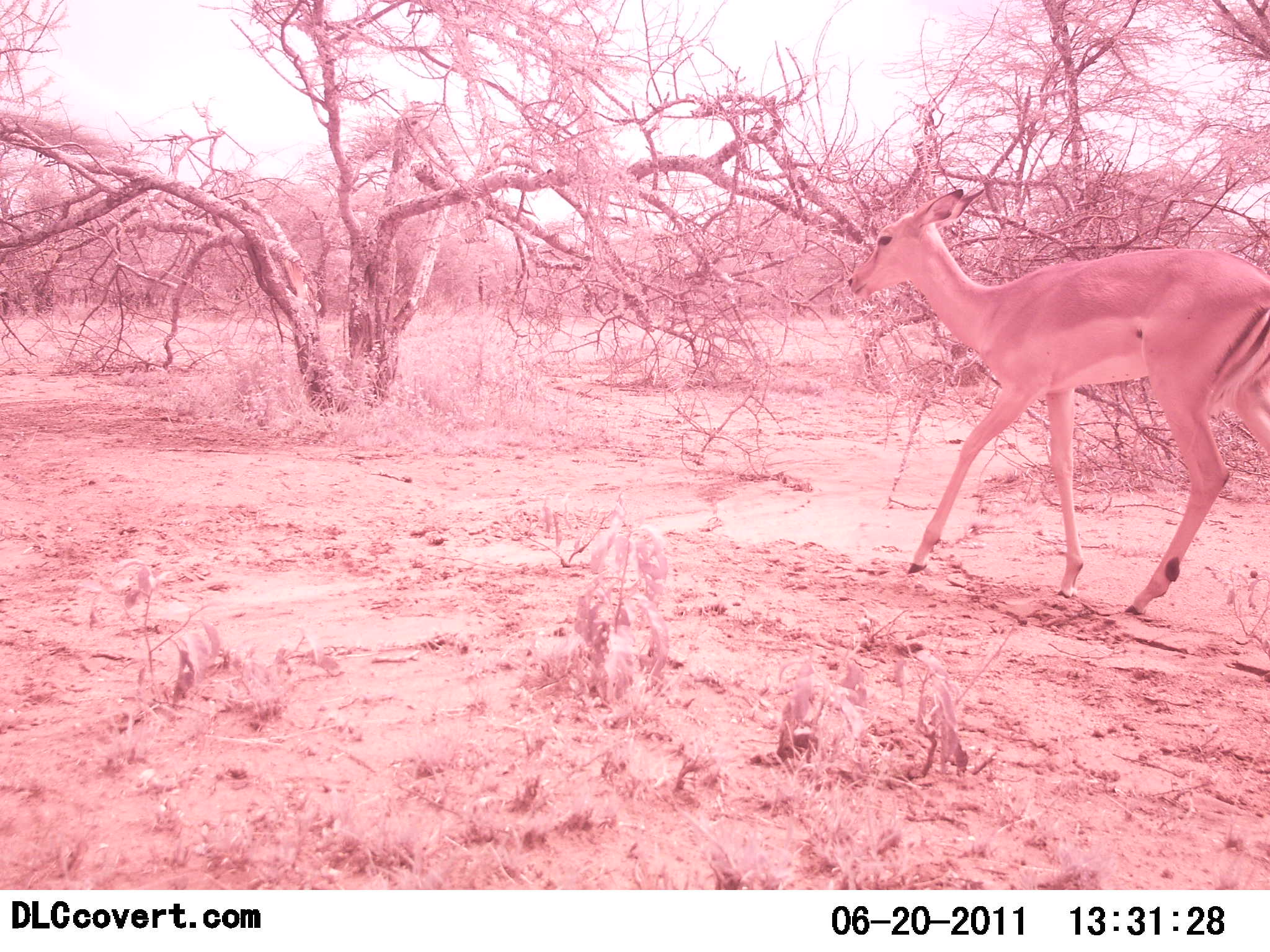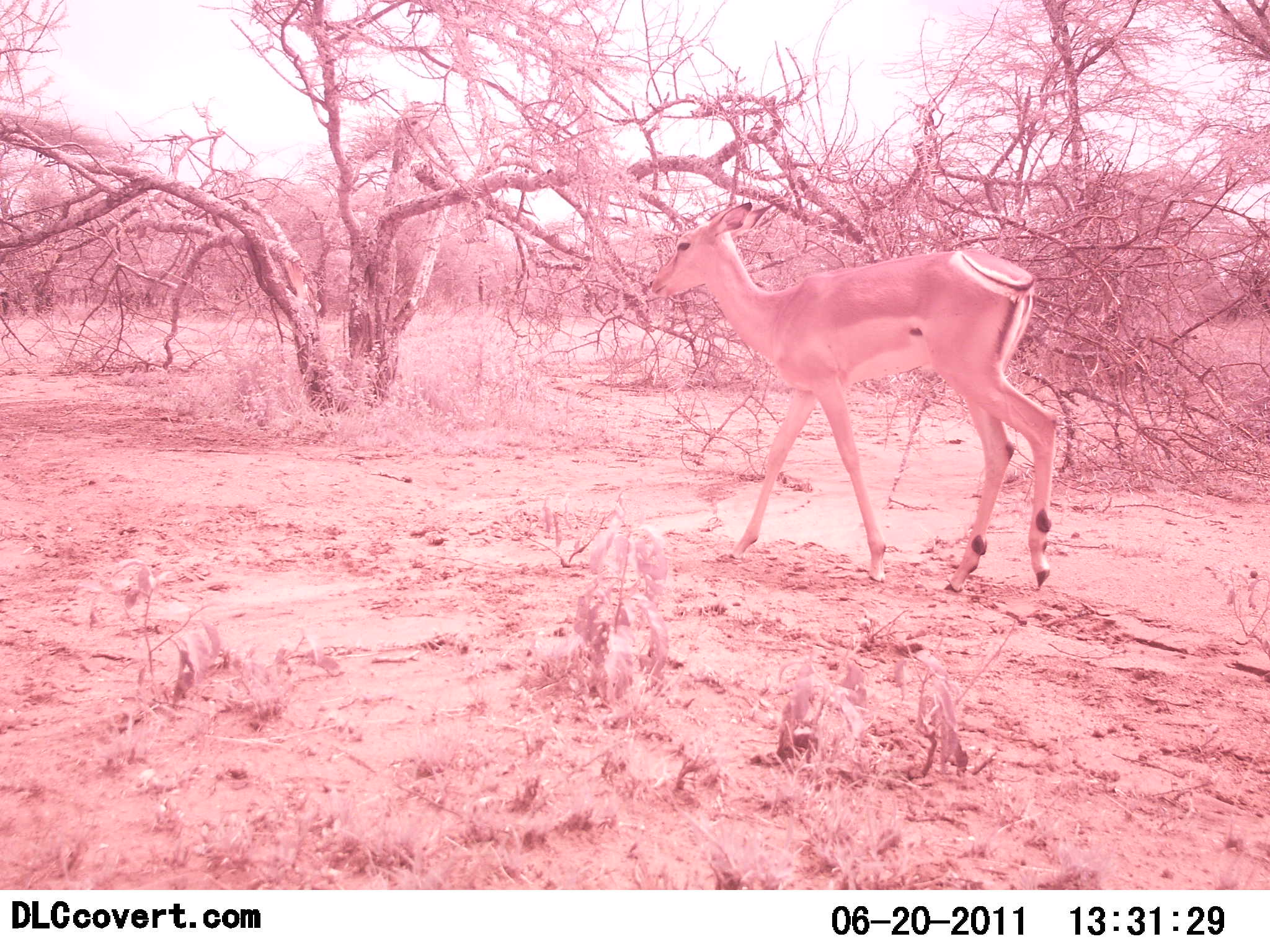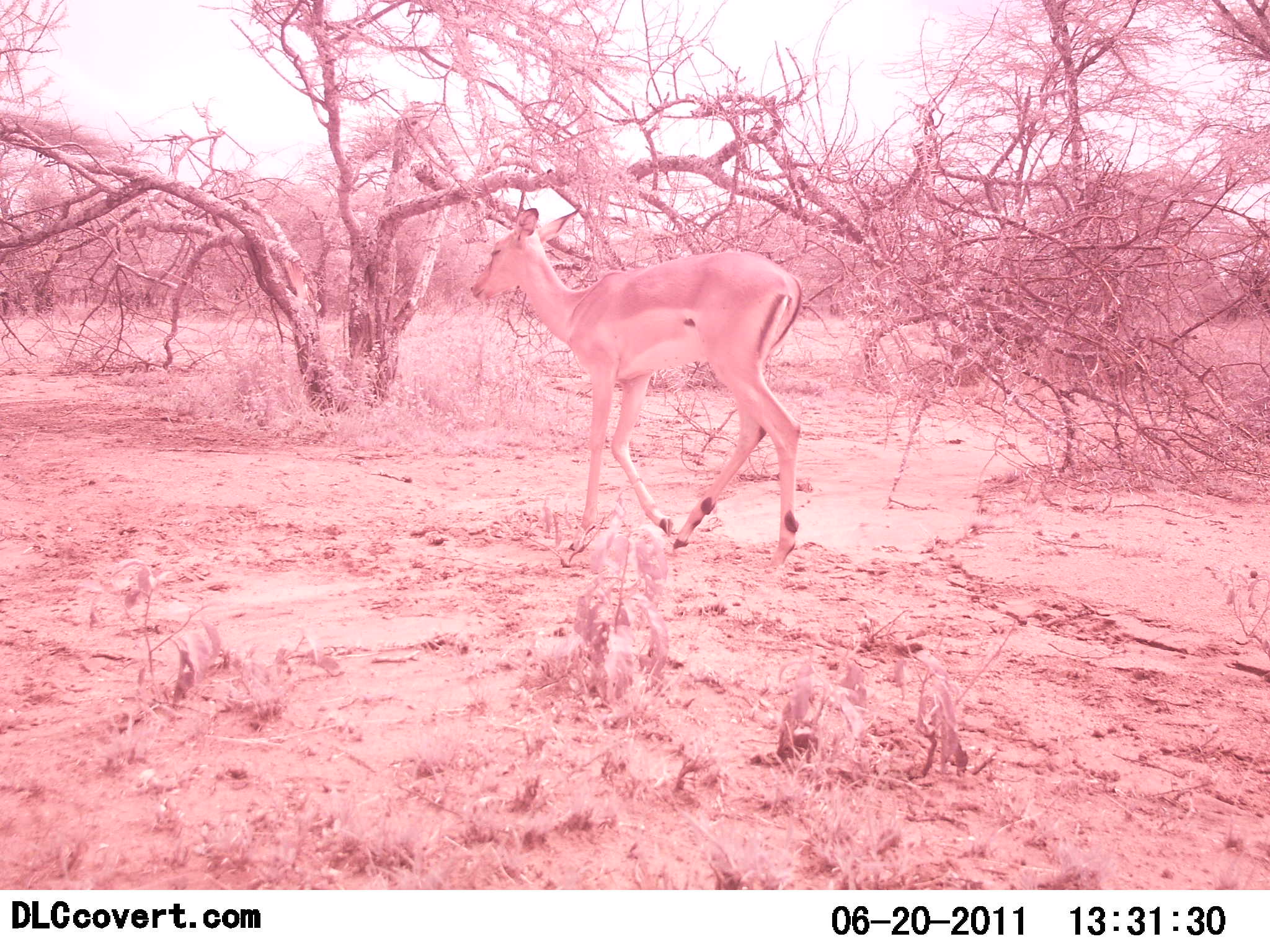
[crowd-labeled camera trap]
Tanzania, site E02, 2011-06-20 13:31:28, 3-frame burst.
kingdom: Animalia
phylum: Chordata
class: Mammalia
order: Artiodactyla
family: Bovidae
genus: Aepyceros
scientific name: Aepyceros melampus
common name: impala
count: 1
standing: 9%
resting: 0%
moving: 100%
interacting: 0%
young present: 0%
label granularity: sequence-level